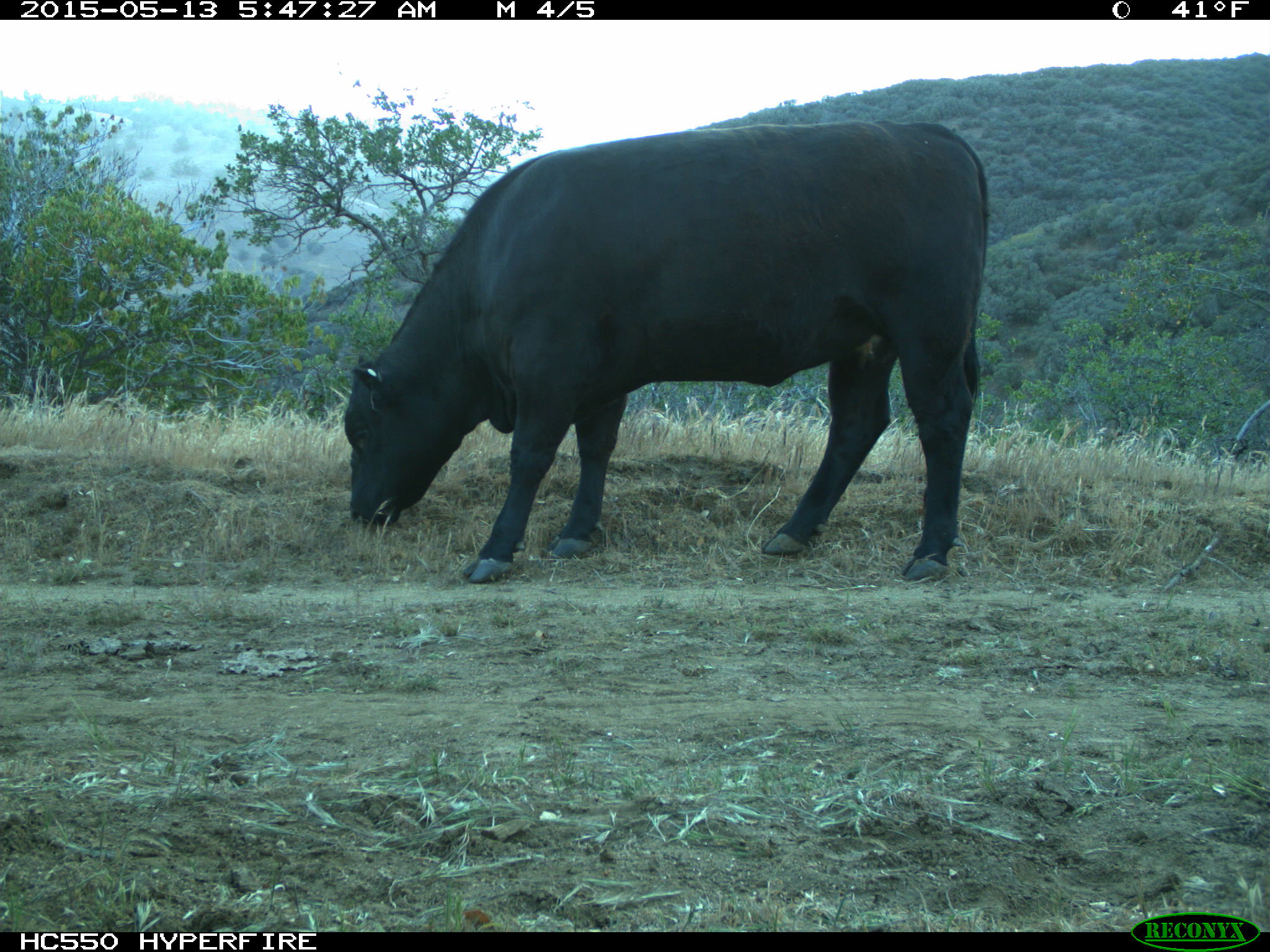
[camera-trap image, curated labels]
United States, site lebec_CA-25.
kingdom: Animalia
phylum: Chordata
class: Mammalia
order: Artiodactyla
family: Bovidae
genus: Bos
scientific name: Bos taurus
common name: domestic cow